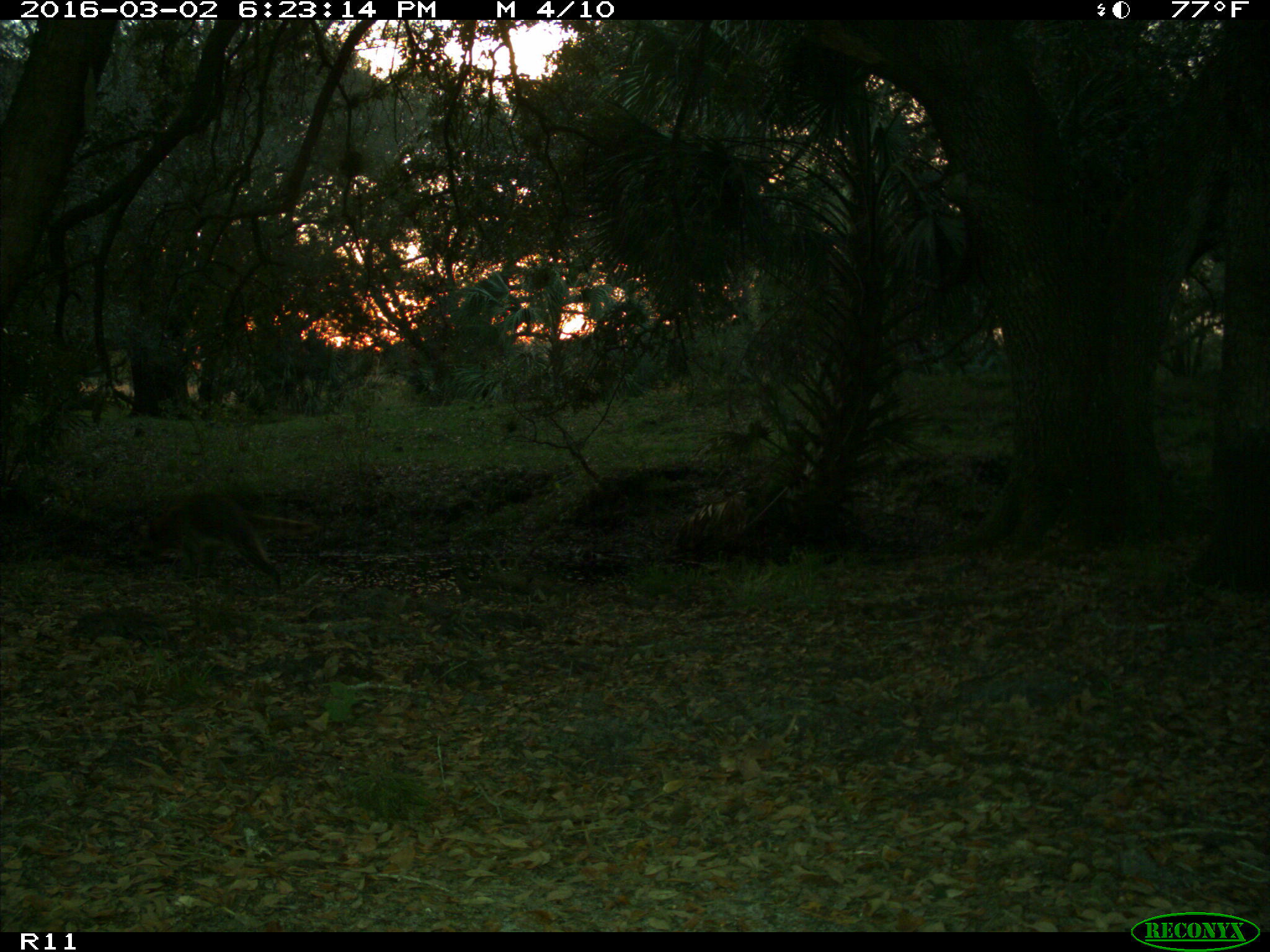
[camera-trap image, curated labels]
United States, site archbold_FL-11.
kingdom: Animalia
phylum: Chordata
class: Mammalia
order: Carnivora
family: Procyonidae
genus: Procyon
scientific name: Procyon lotor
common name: common raccoon